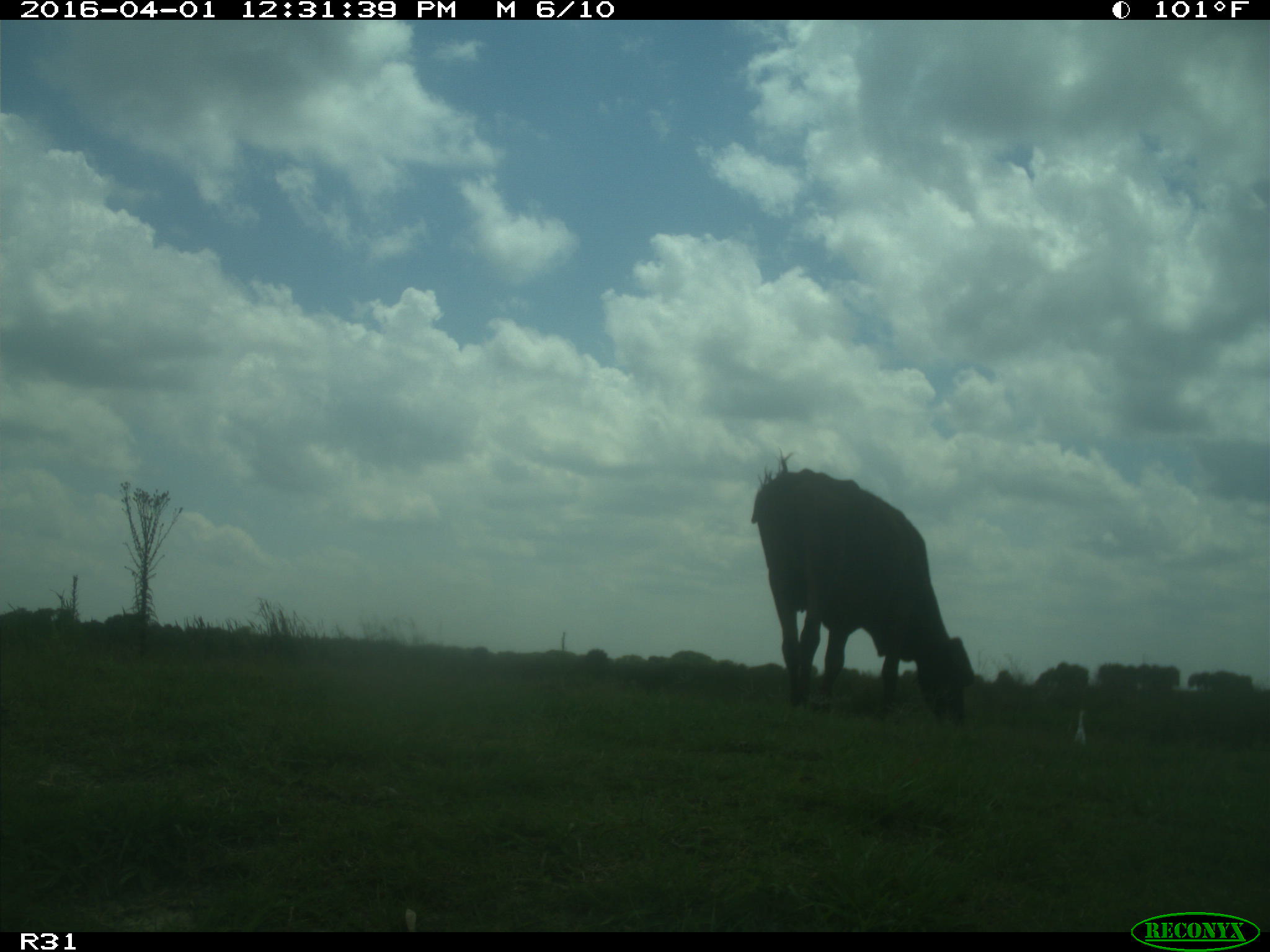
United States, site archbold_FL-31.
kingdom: Animalia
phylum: Chordata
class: Mammalia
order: Artiodactyla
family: Bovidae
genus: Bos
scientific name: Bos taurus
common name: domestic cow